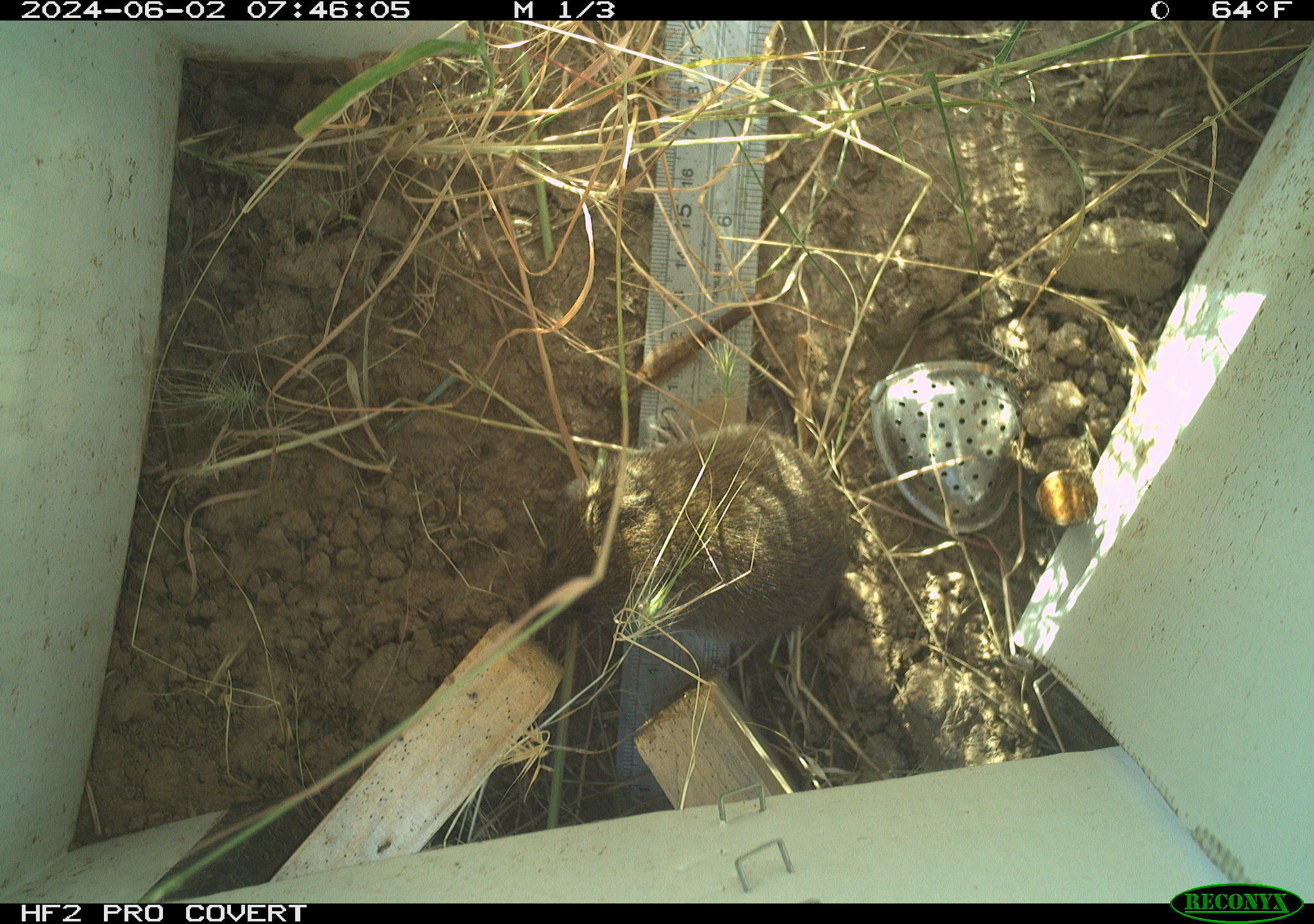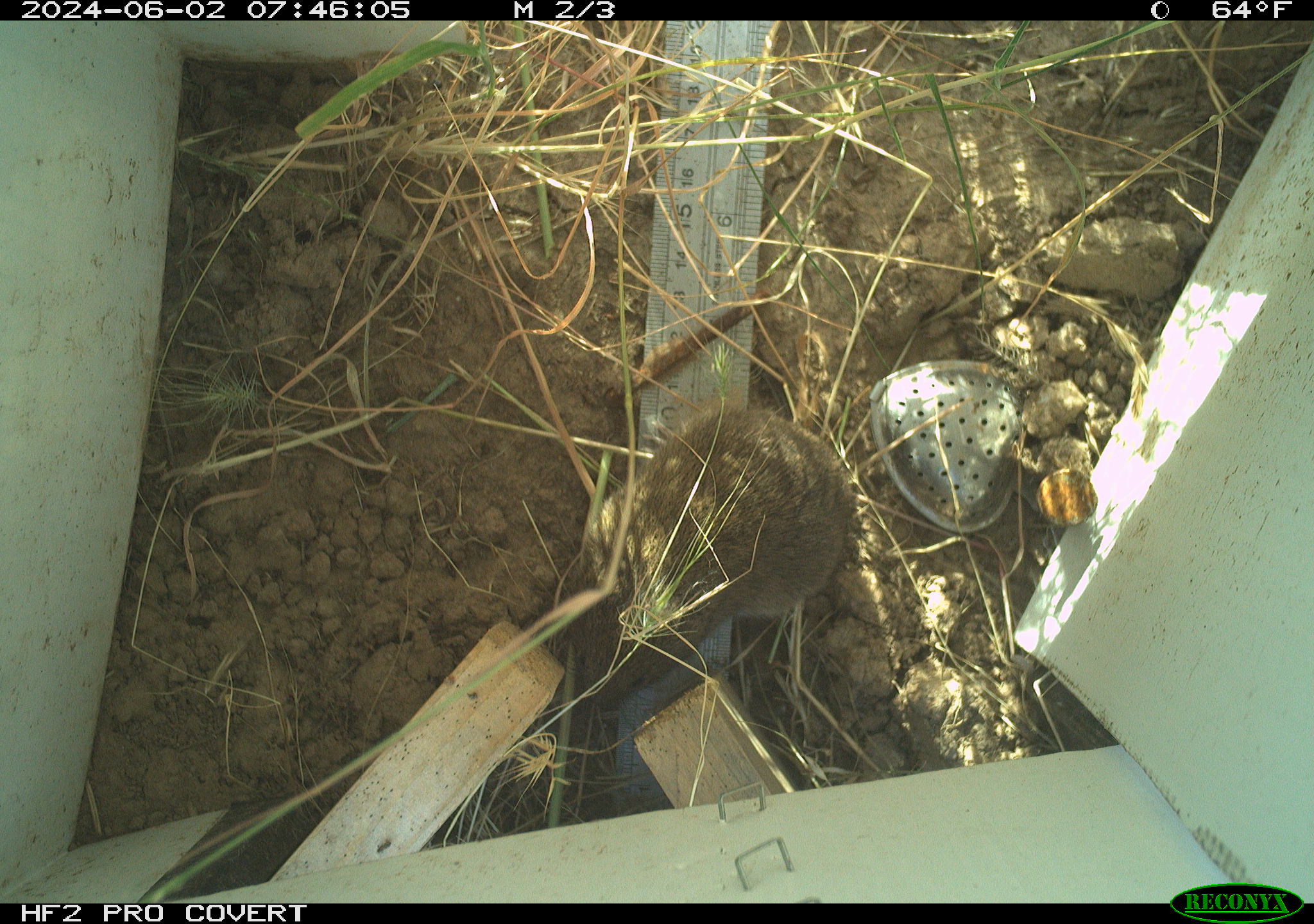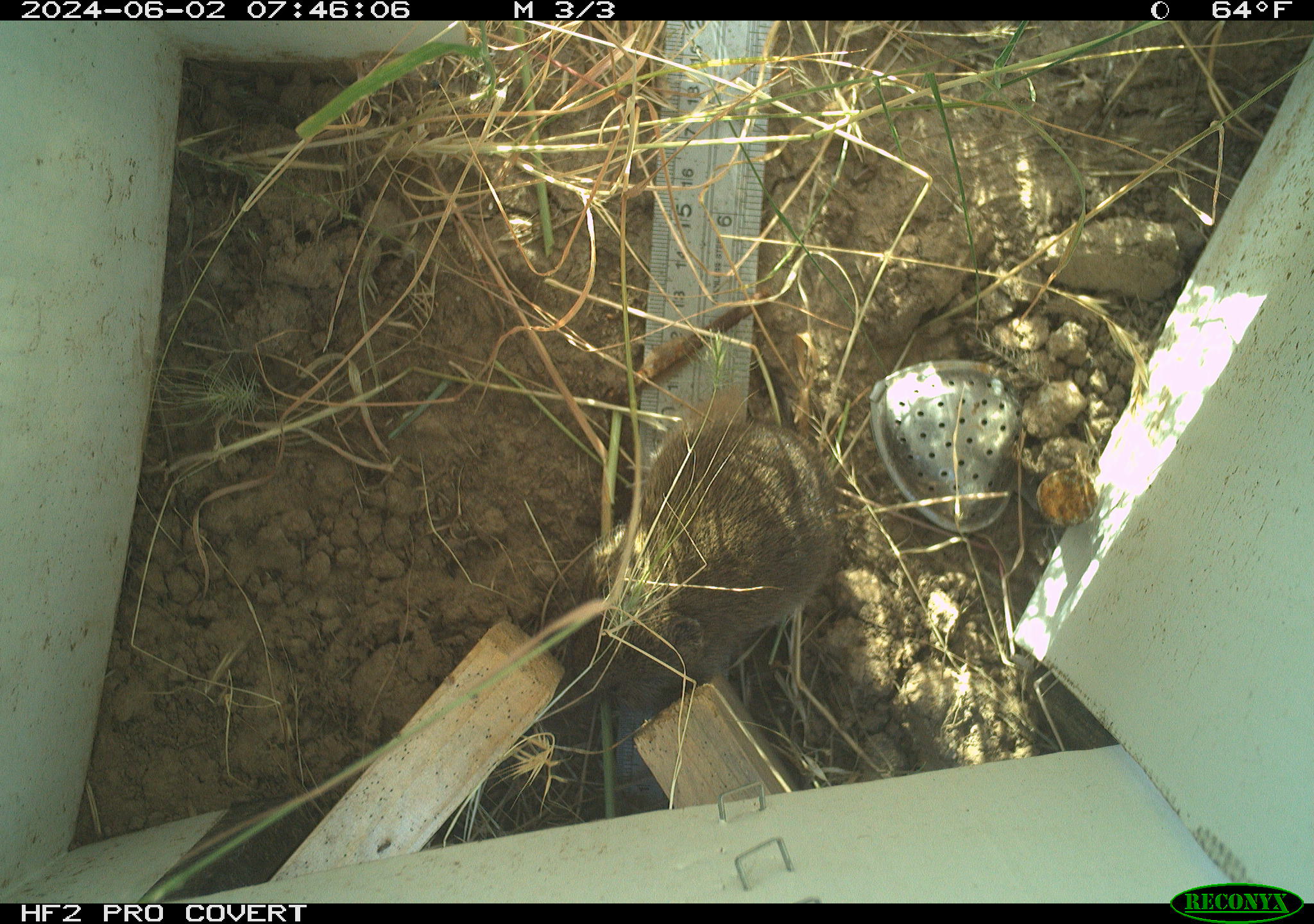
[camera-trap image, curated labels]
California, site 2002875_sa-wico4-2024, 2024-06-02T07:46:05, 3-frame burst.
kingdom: Animalia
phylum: Chordata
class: Mammalia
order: Rodentia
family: Cricetidae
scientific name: Arvicolinae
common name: voles, lemmings, and muskrats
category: arvicolinae subfamily